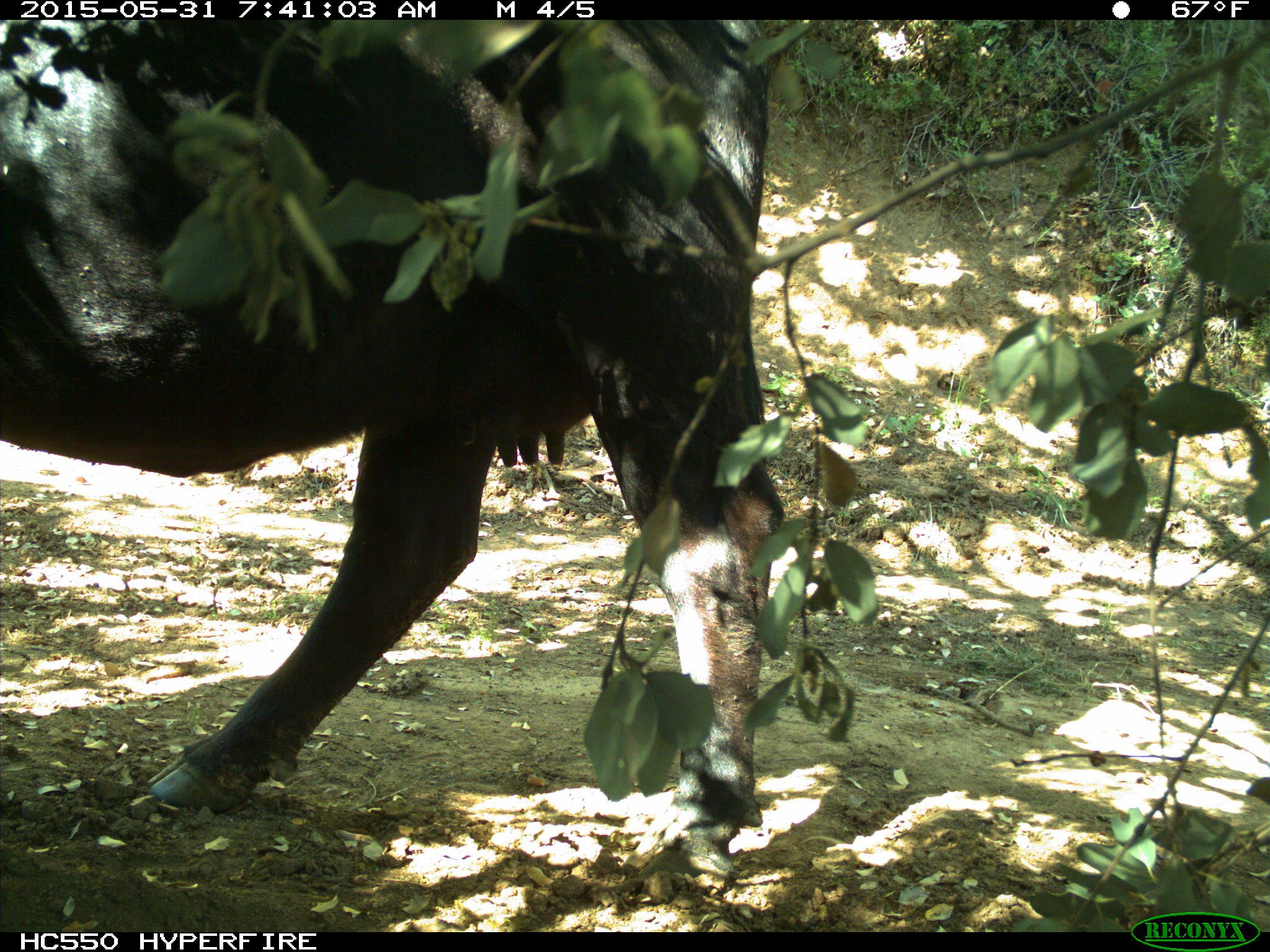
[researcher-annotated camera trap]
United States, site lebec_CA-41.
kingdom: Animalia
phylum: Chordata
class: Mammalia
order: Artiodactyla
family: Bovidae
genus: Bos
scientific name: Bos taurus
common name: domestic cow